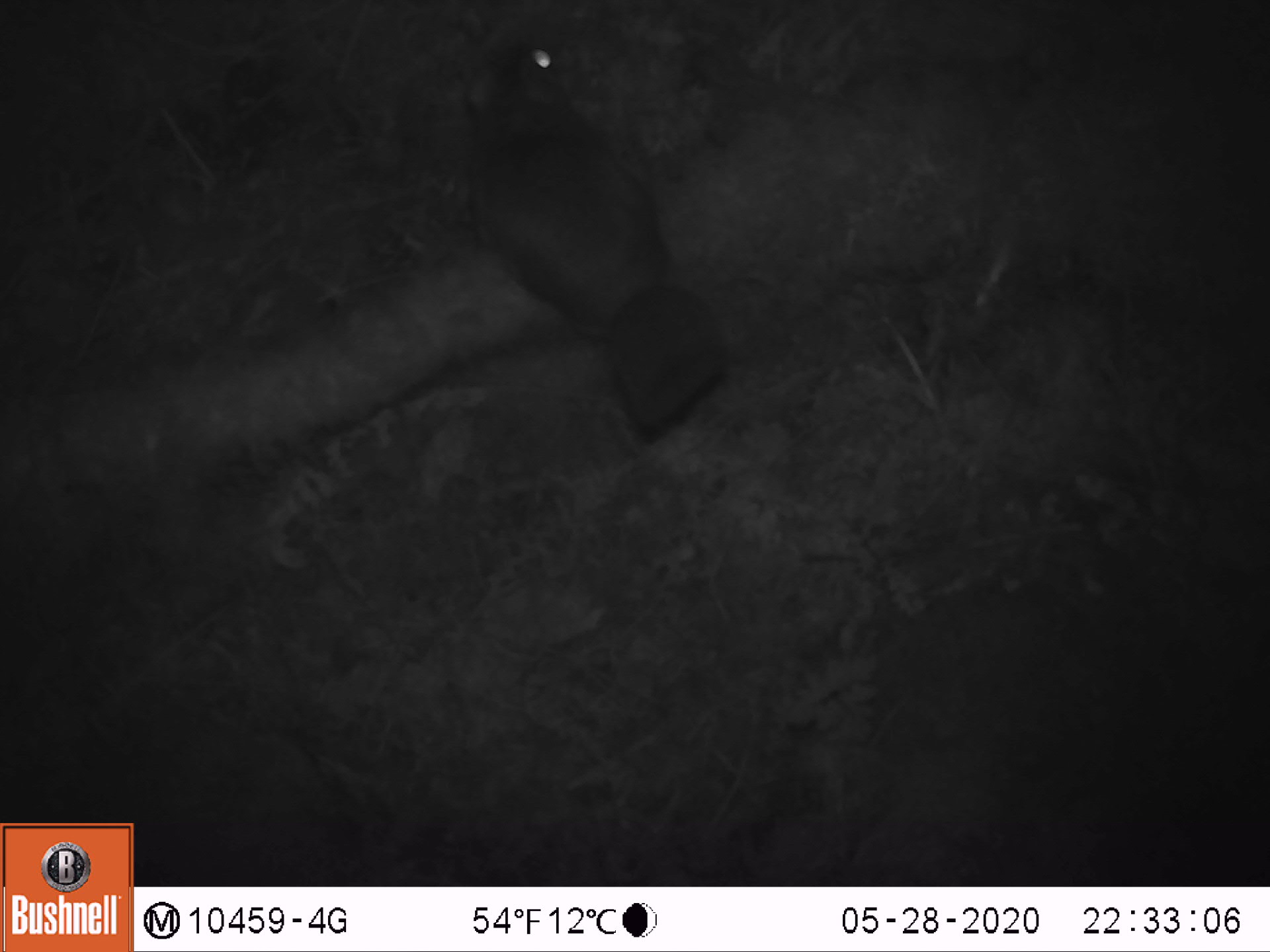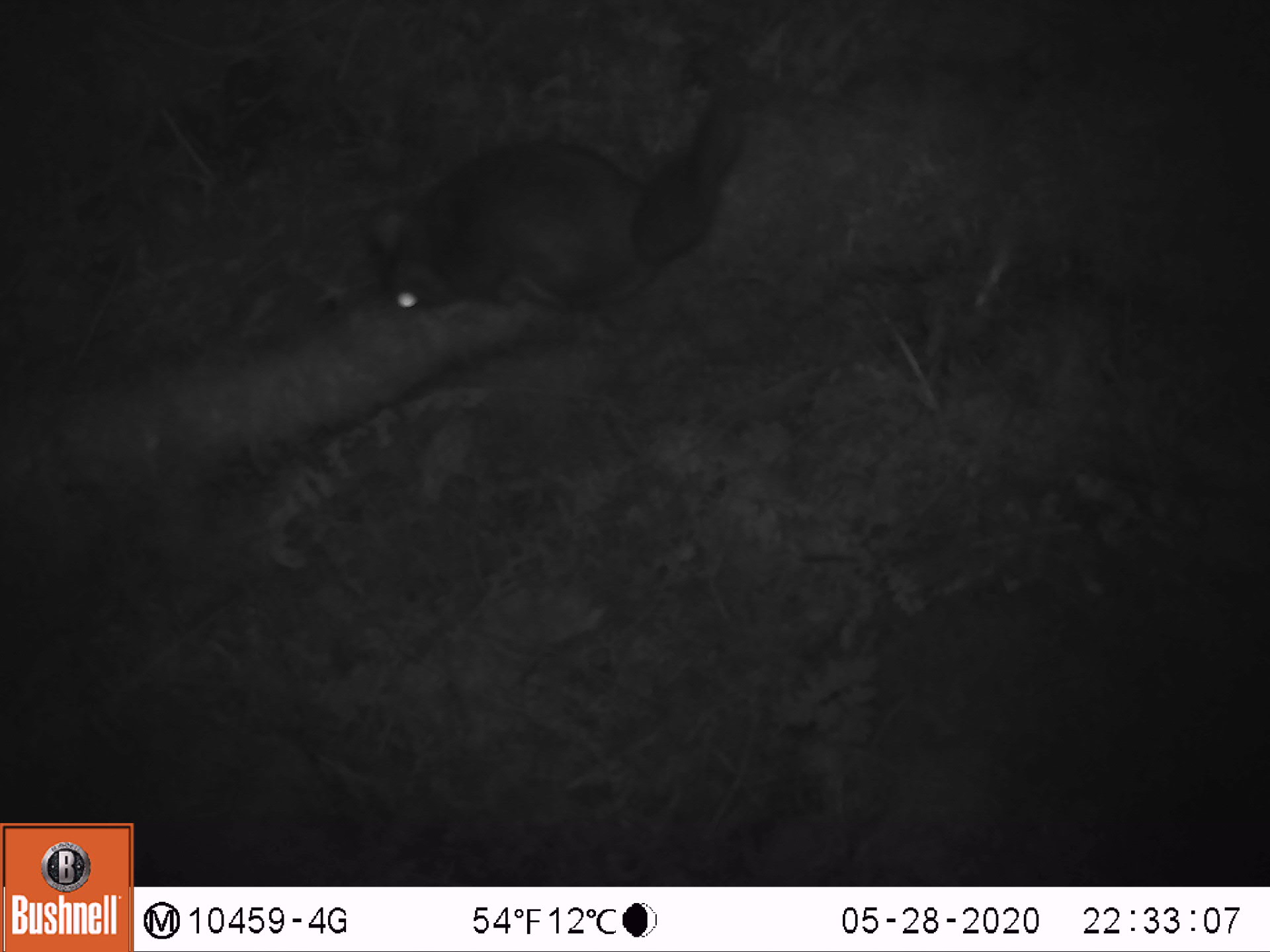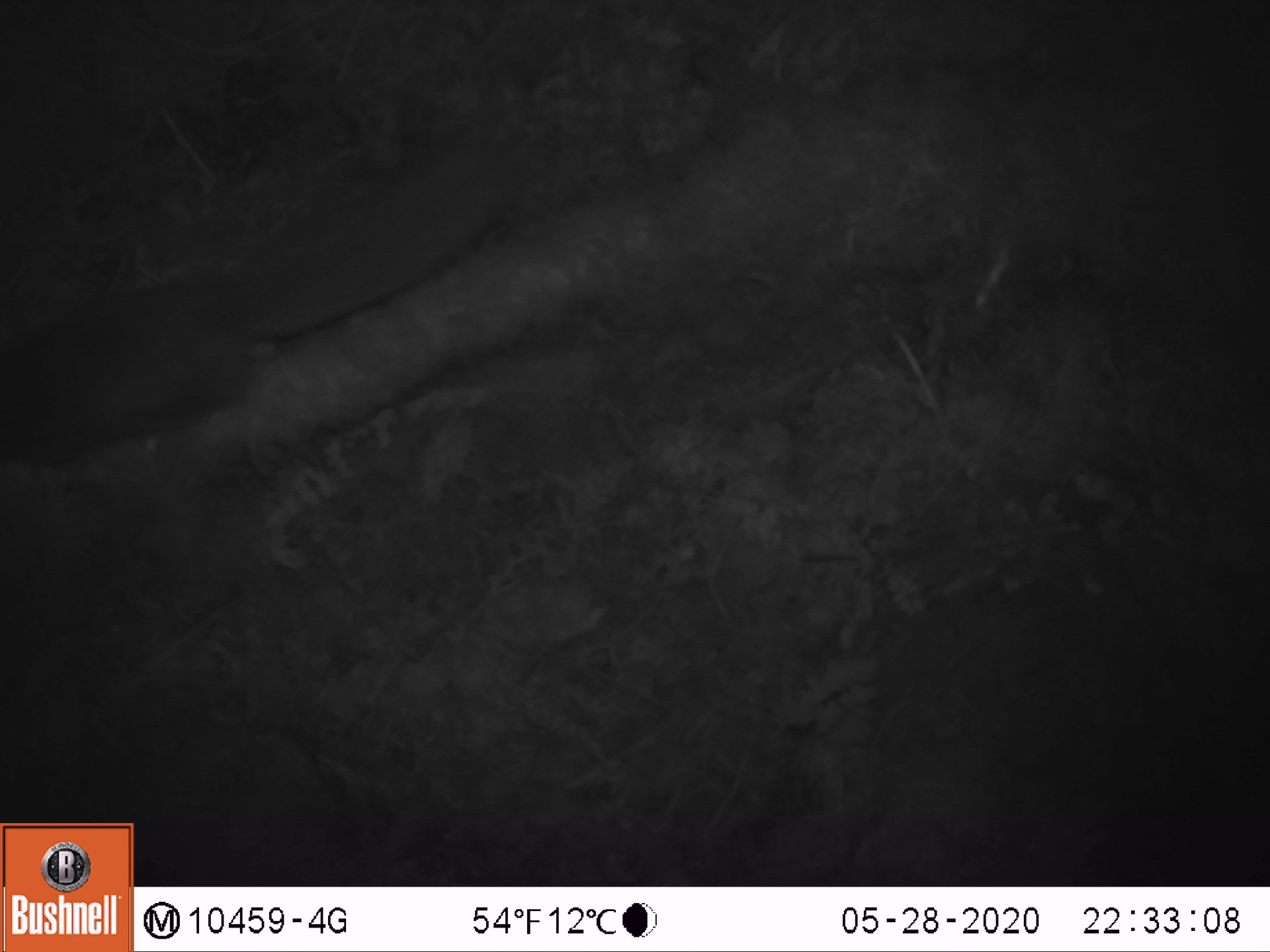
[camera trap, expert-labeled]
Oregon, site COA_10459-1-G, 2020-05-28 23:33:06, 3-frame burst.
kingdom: Animalia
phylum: Chordata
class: Mammalia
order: Rodentia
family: Sciuridae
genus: Glaucomys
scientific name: Glaucomys oregonensis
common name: humboldt's flying squirrel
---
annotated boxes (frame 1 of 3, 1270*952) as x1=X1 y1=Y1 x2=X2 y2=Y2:
humboldt's flying squirrel: x1=442 y1=26 x2=754 y2=463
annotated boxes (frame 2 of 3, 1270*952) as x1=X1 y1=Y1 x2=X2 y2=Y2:
humboldt's flying squirrel: x1=352 y1=65 x2=764 y2=337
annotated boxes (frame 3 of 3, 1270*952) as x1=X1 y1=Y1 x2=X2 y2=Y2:
humboldt's flying squirrel: x1=0 y1=126 x2=525 y2=476